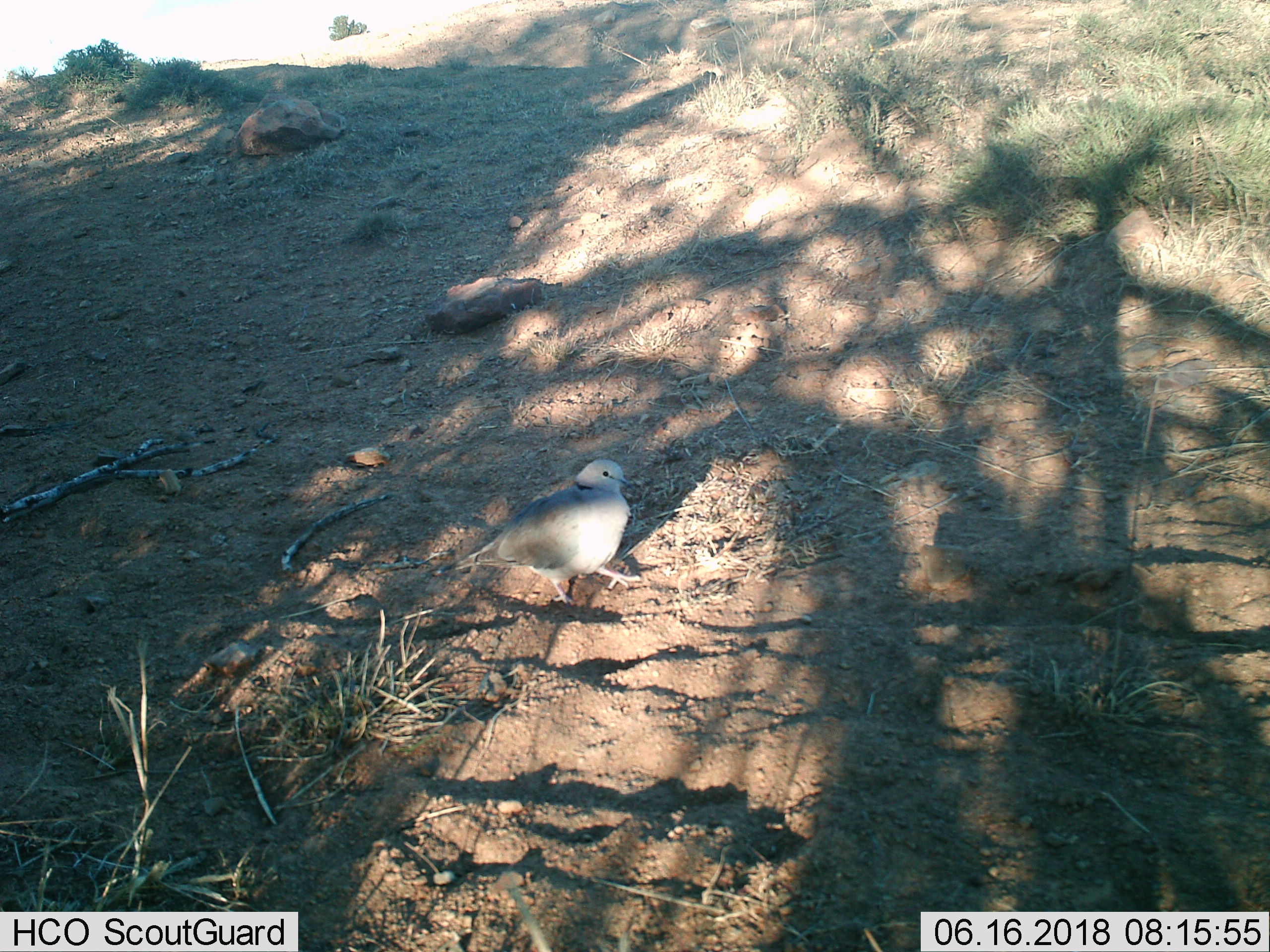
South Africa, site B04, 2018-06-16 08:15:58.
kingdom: Animalia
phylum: Chordata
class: Aves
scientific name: Aves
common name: bird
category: birdother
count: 1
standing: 50%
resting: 0%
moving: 50%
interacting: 0%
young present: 0%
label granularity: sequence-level